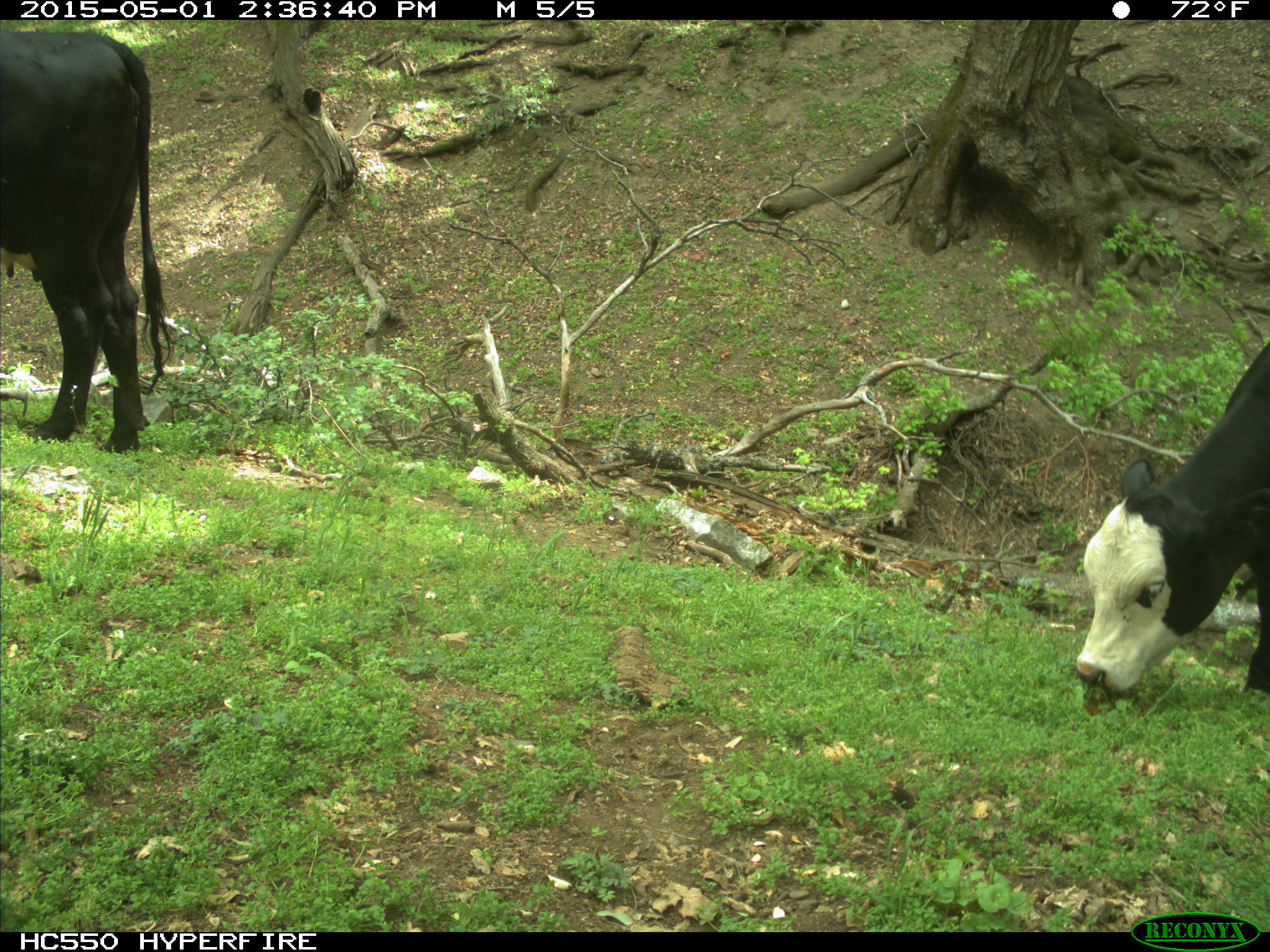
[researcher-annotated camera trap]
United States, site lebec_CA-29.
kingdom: Animalia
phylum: Chordata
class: Mammalia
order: Artiodactyla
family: Bovidae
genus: Bos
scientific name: Bos taurus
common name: domestic cow